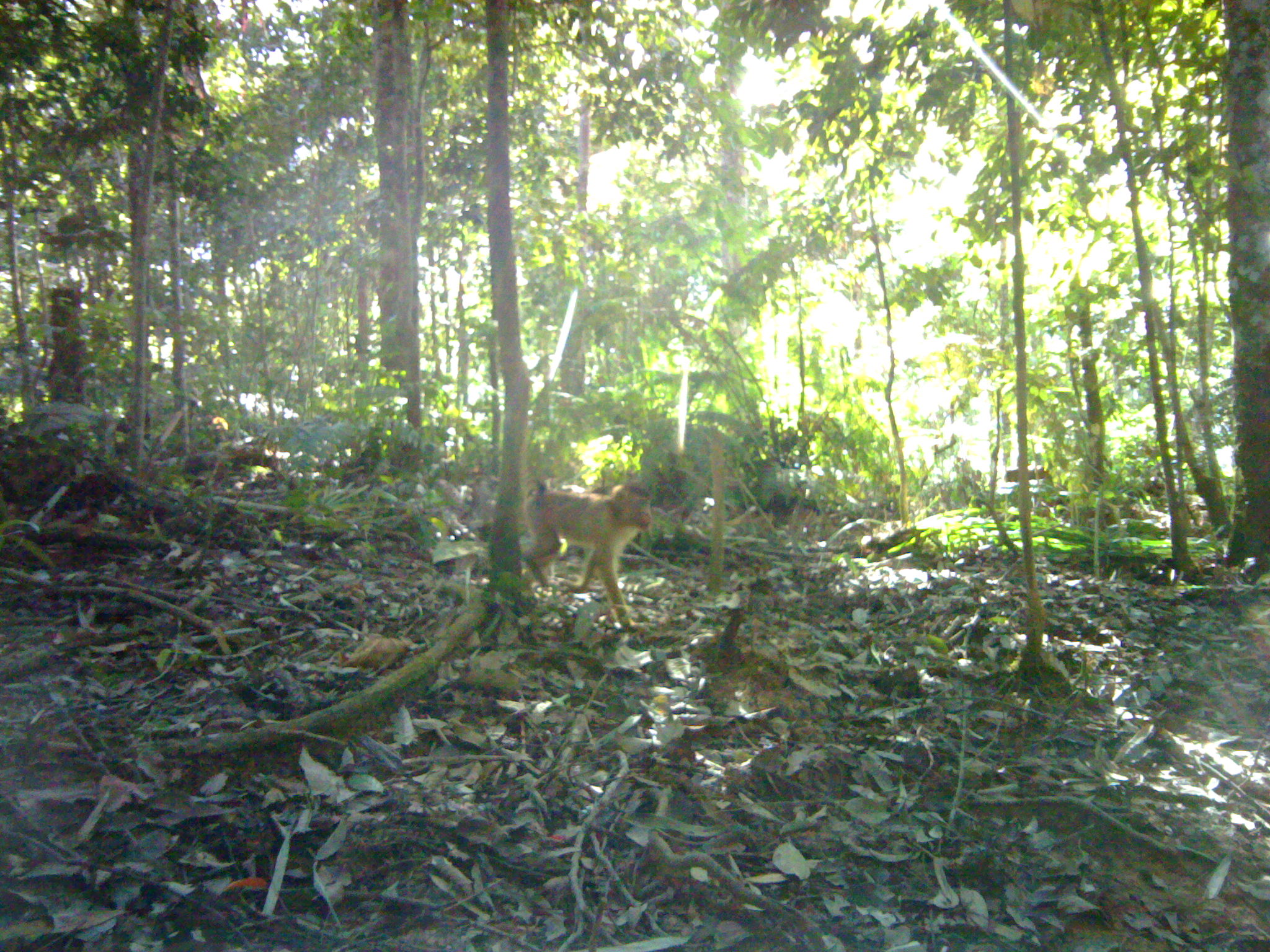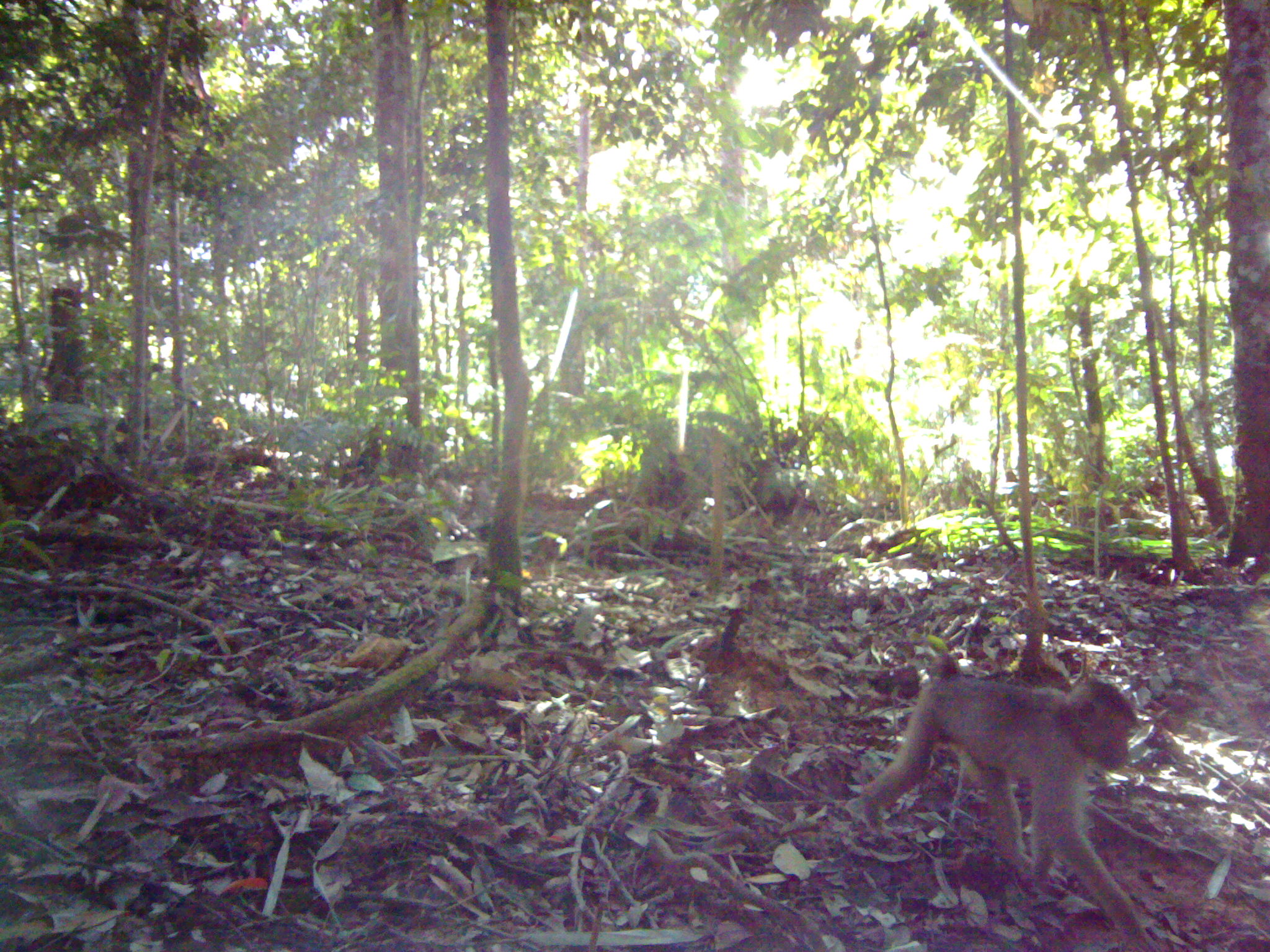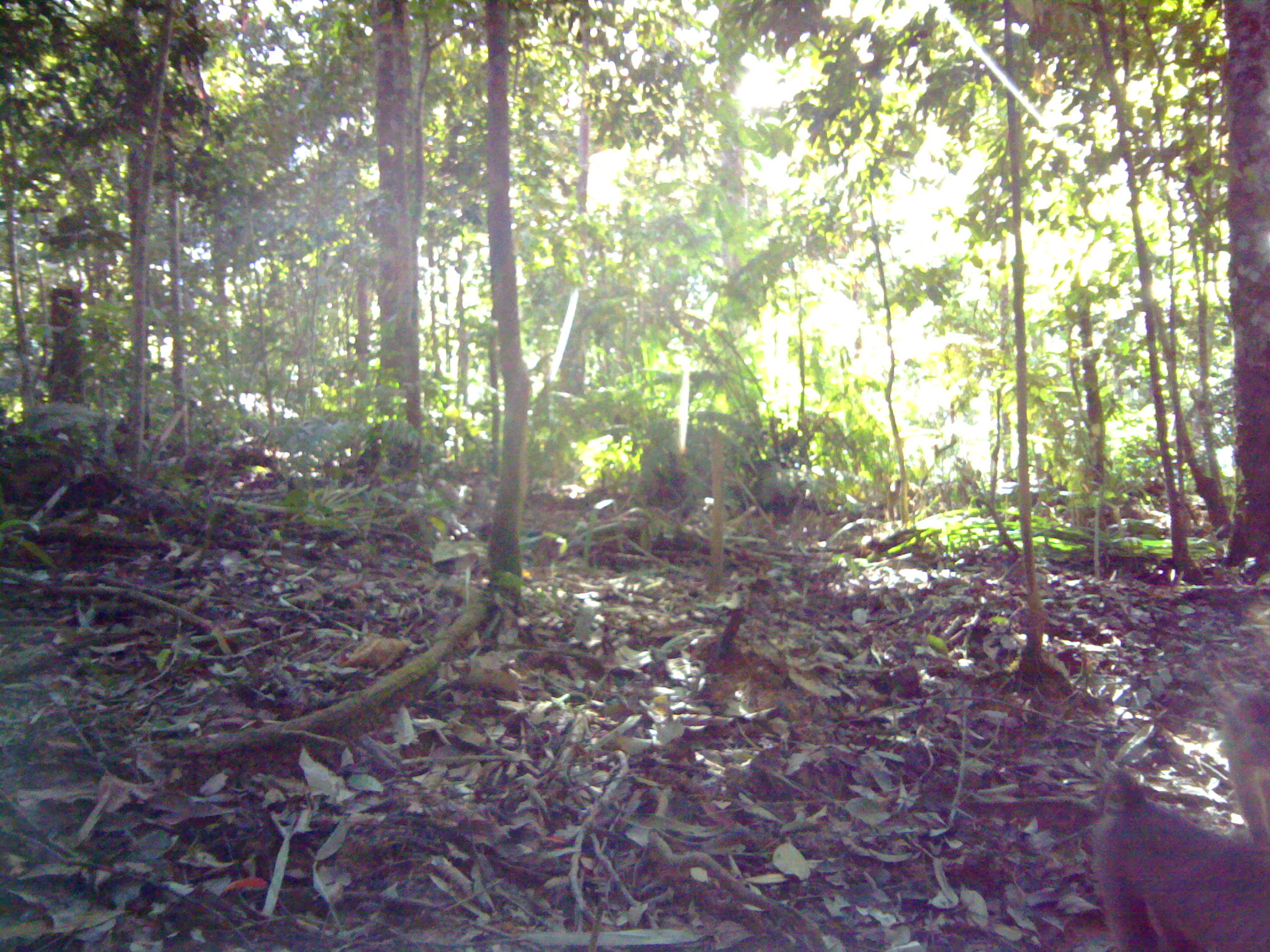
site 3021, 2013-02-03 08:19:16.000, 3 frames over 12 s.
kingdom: Animalia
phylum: Chordata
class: Mammalia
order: Primates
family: Cercopithecidae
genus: Macaca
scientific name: Macaca nemestrina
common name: southern pig-tailed macaque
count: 1